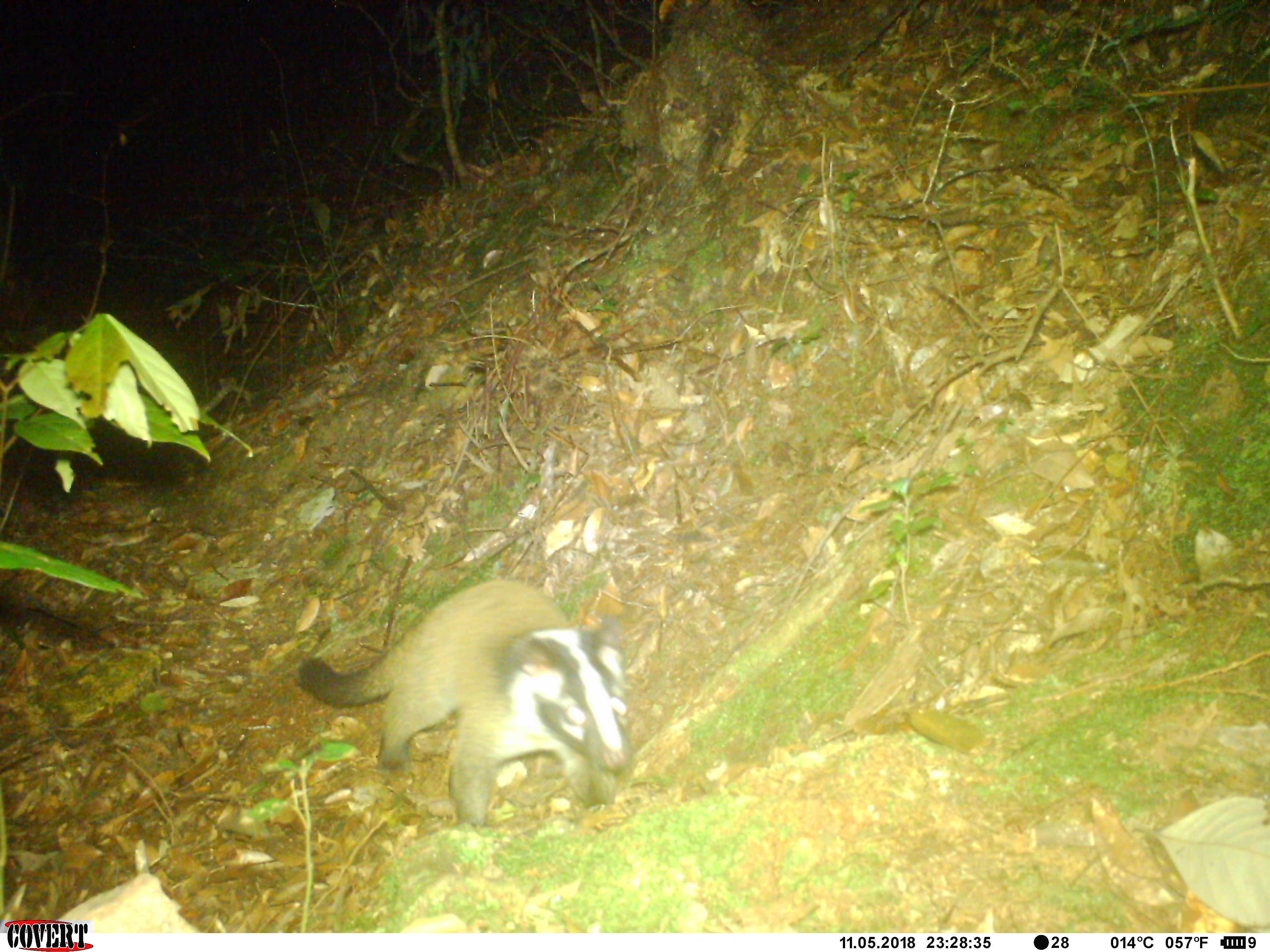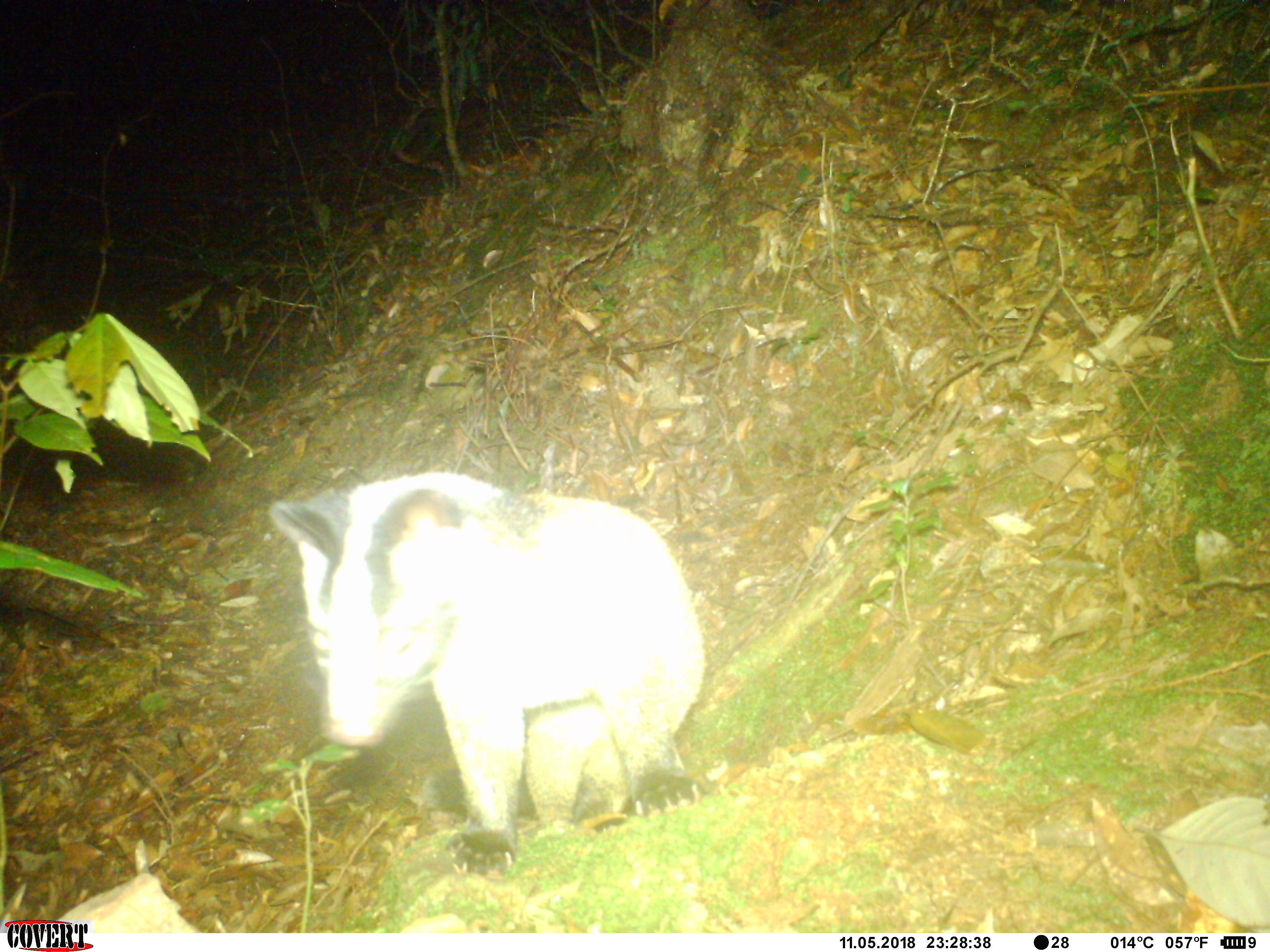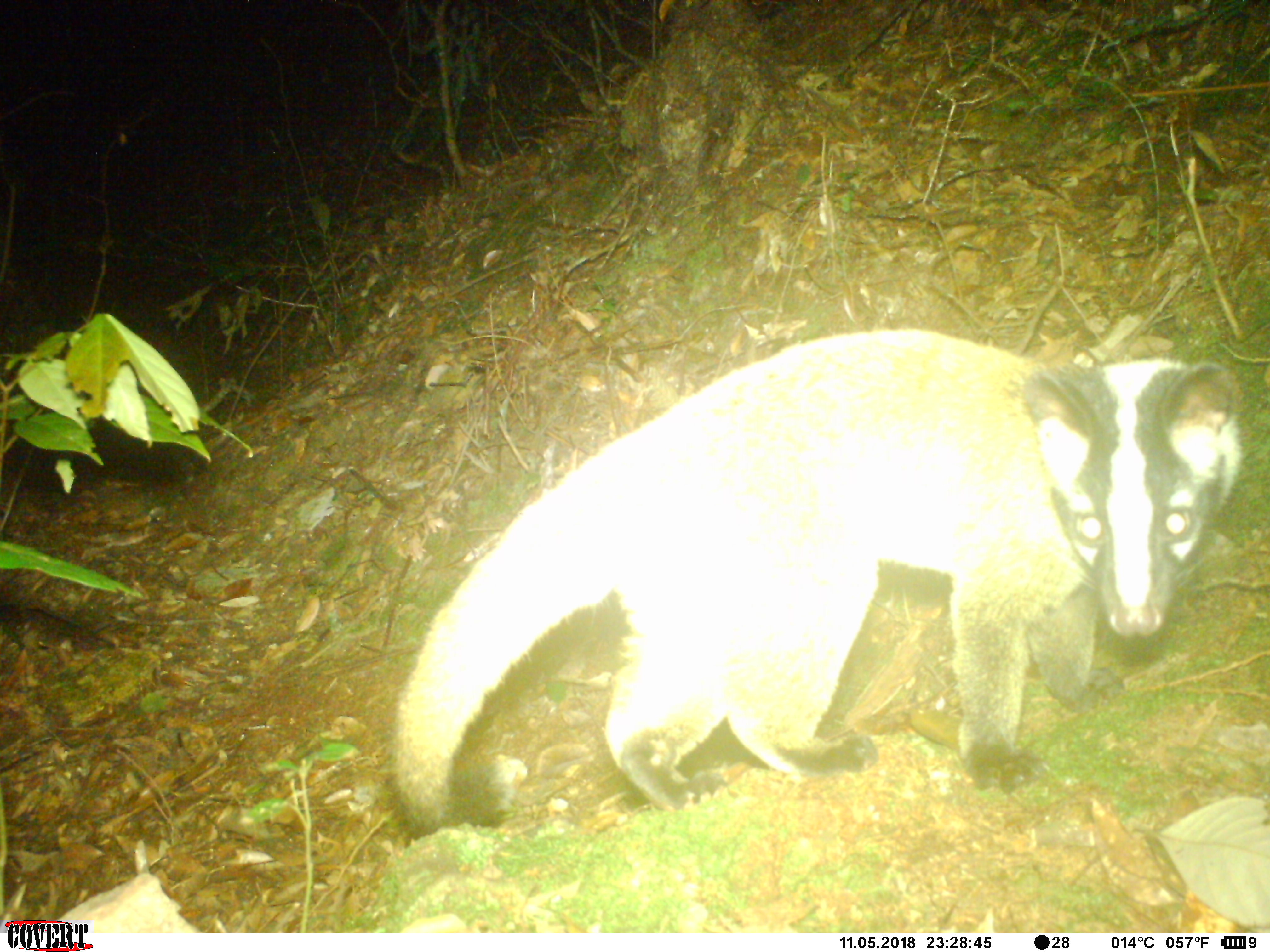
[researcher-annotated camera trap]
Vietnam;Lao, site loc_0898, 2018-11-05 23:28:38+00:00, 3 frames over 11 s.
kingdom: Animalia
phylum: Chordata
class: Mammalia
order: Carnivora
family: Viverridae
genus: Paguma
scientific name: Paguma larvata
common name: masked palm civet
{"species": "masked palm civet (Paguma larvata)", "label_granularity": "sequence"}